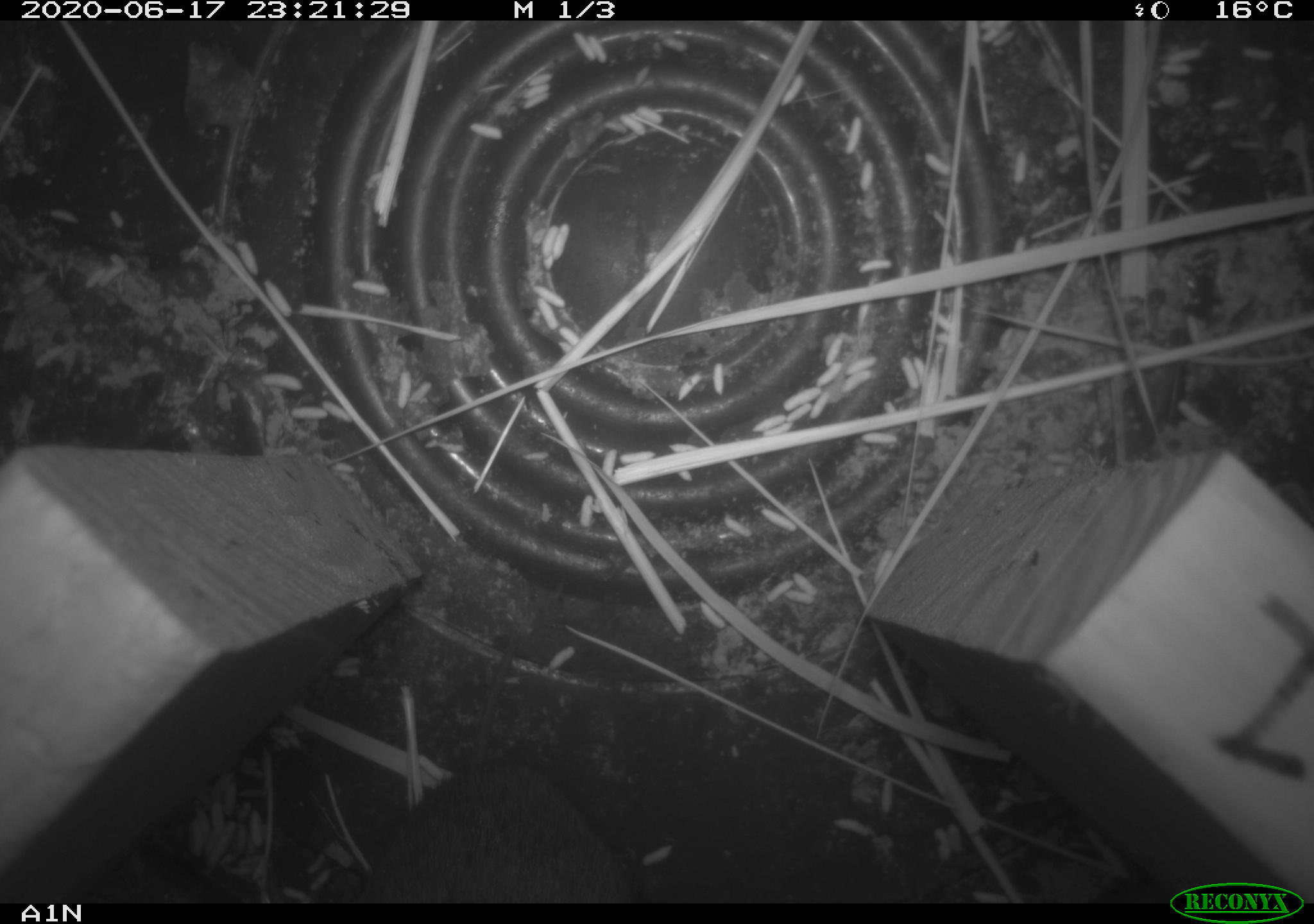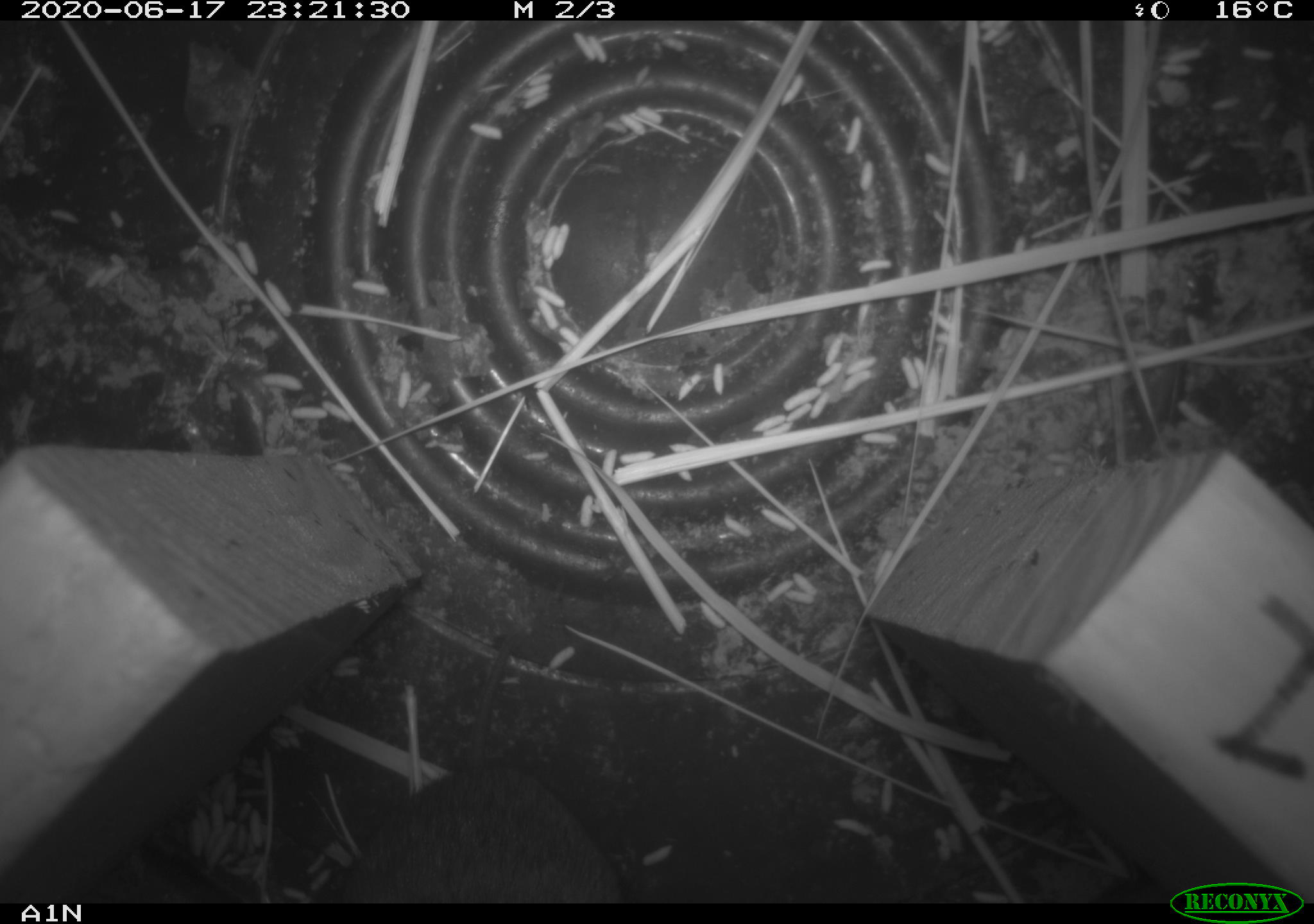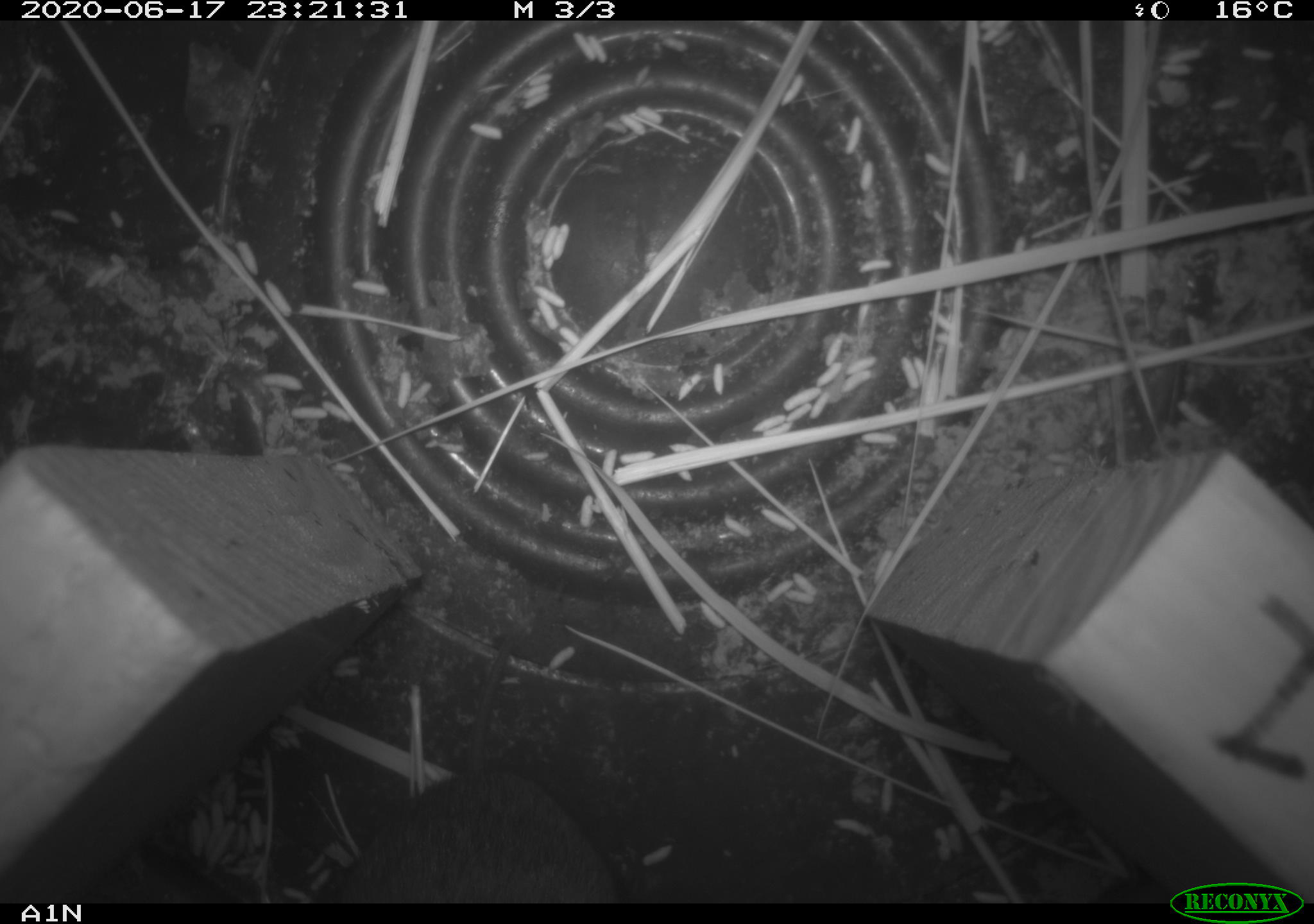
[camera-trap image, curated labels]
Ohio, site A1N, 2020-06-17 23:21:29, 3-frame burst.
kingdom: Animalia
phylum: Chordata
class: Mammalia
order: Rodentia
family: Cricetidae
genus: Microtus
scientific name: Microtus pennsylvanicus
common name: meadow vole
Meadow vole (Microtus pennsylvanicus).